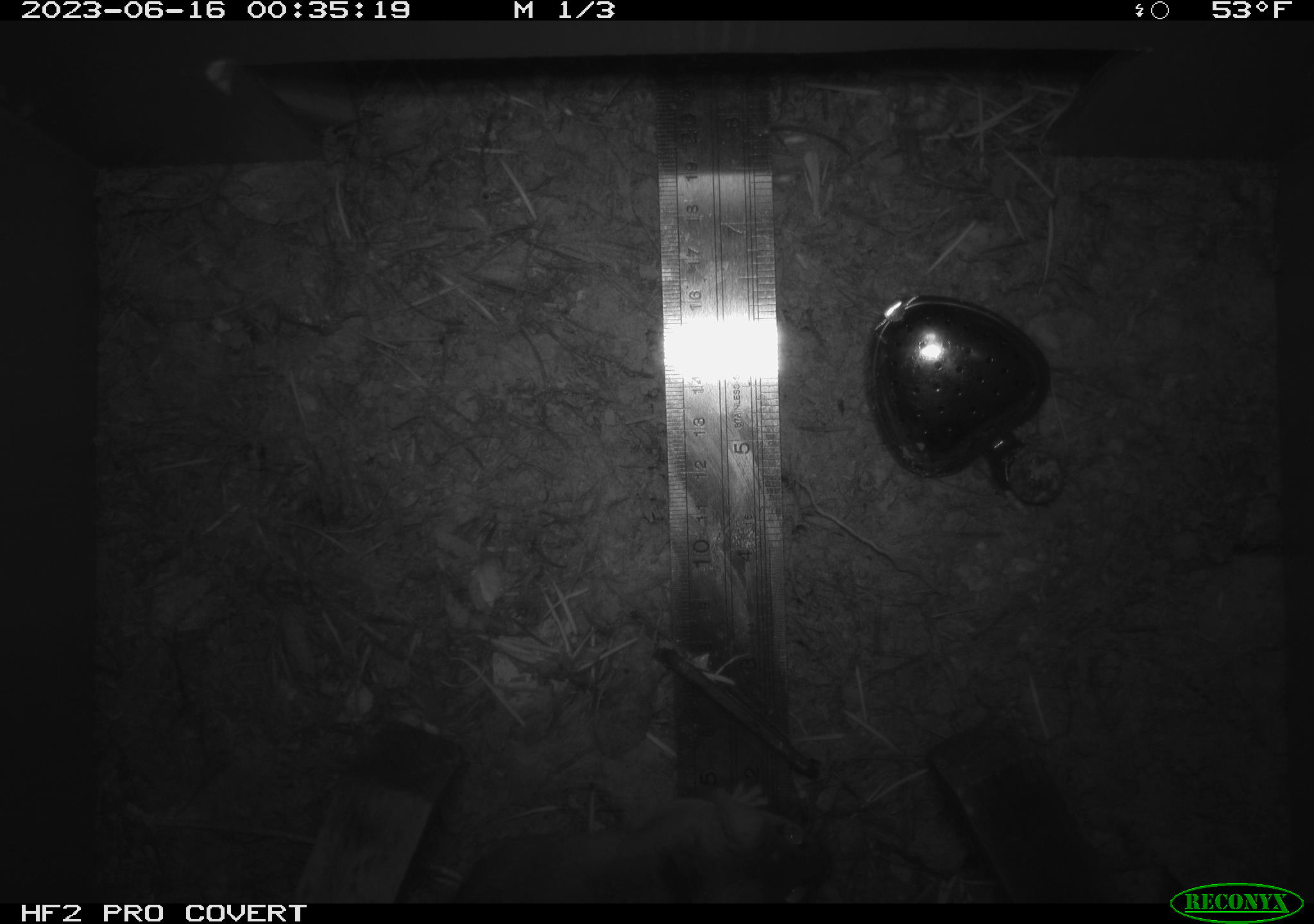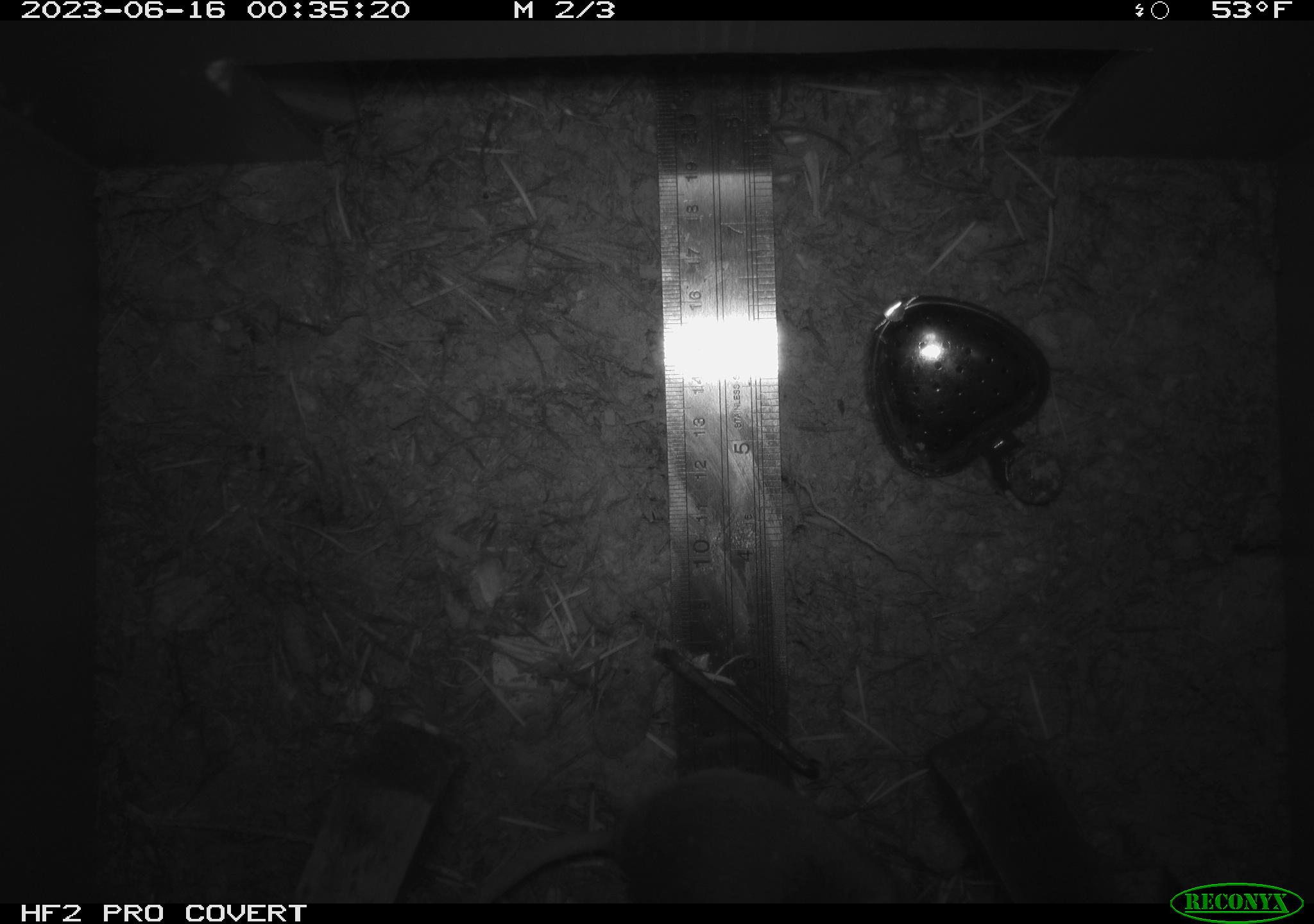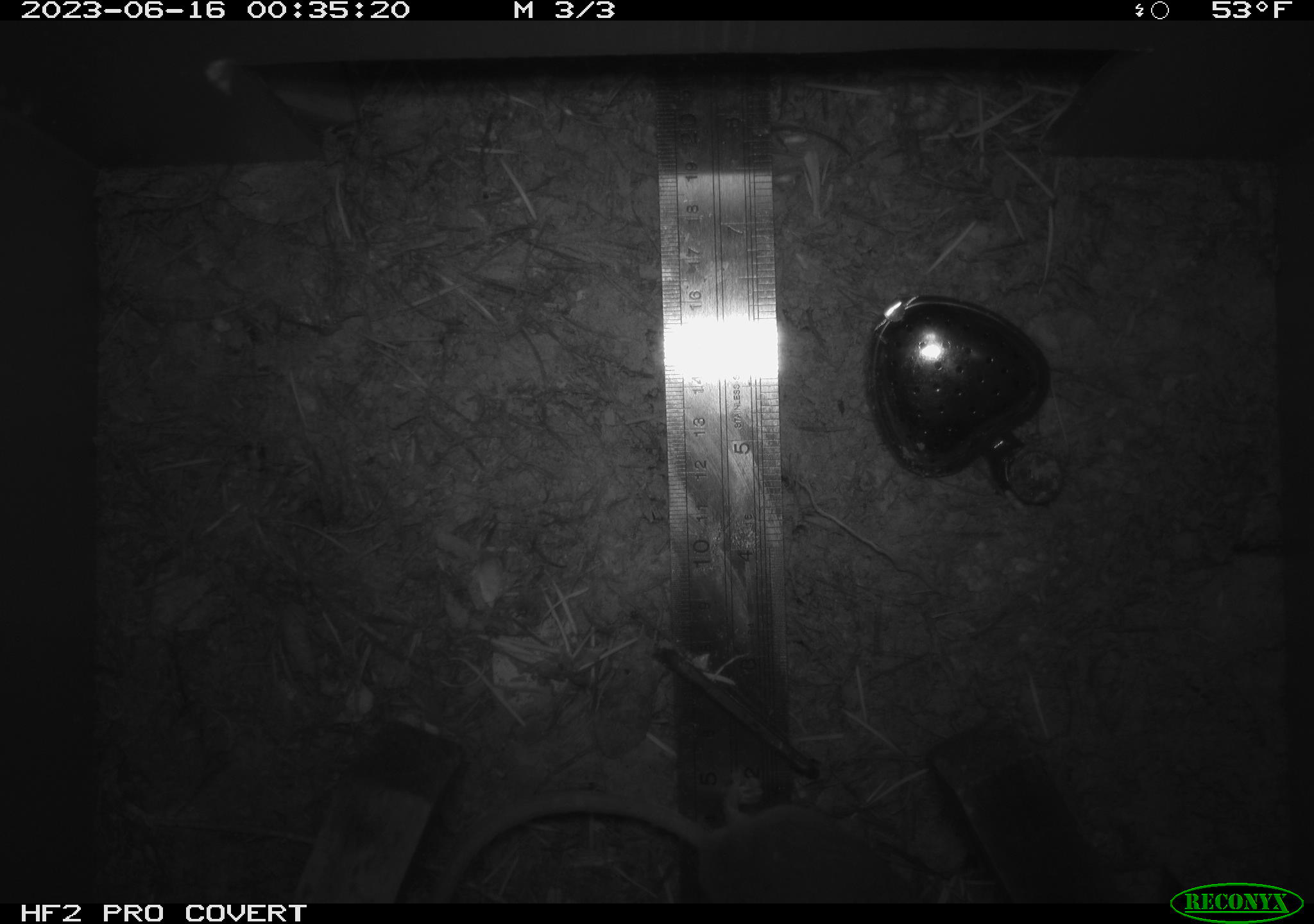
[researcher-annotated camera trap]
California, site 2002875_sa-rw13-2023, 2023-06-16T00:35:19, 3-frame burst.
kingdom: Animalia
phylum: Chordata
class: Mammalia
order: Rodentia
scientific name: Rodentia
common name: mouse species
Mouse species (Rodentia).